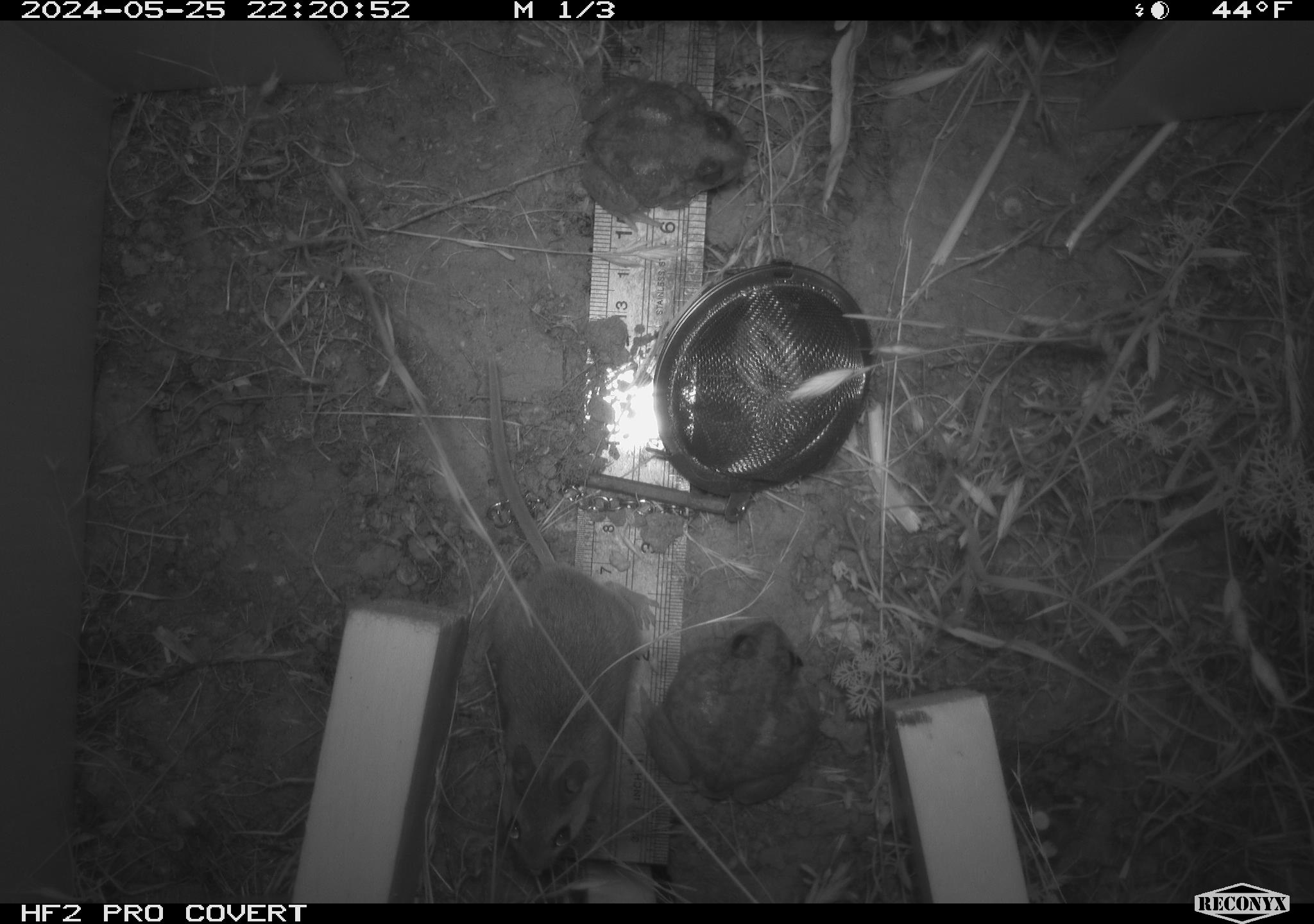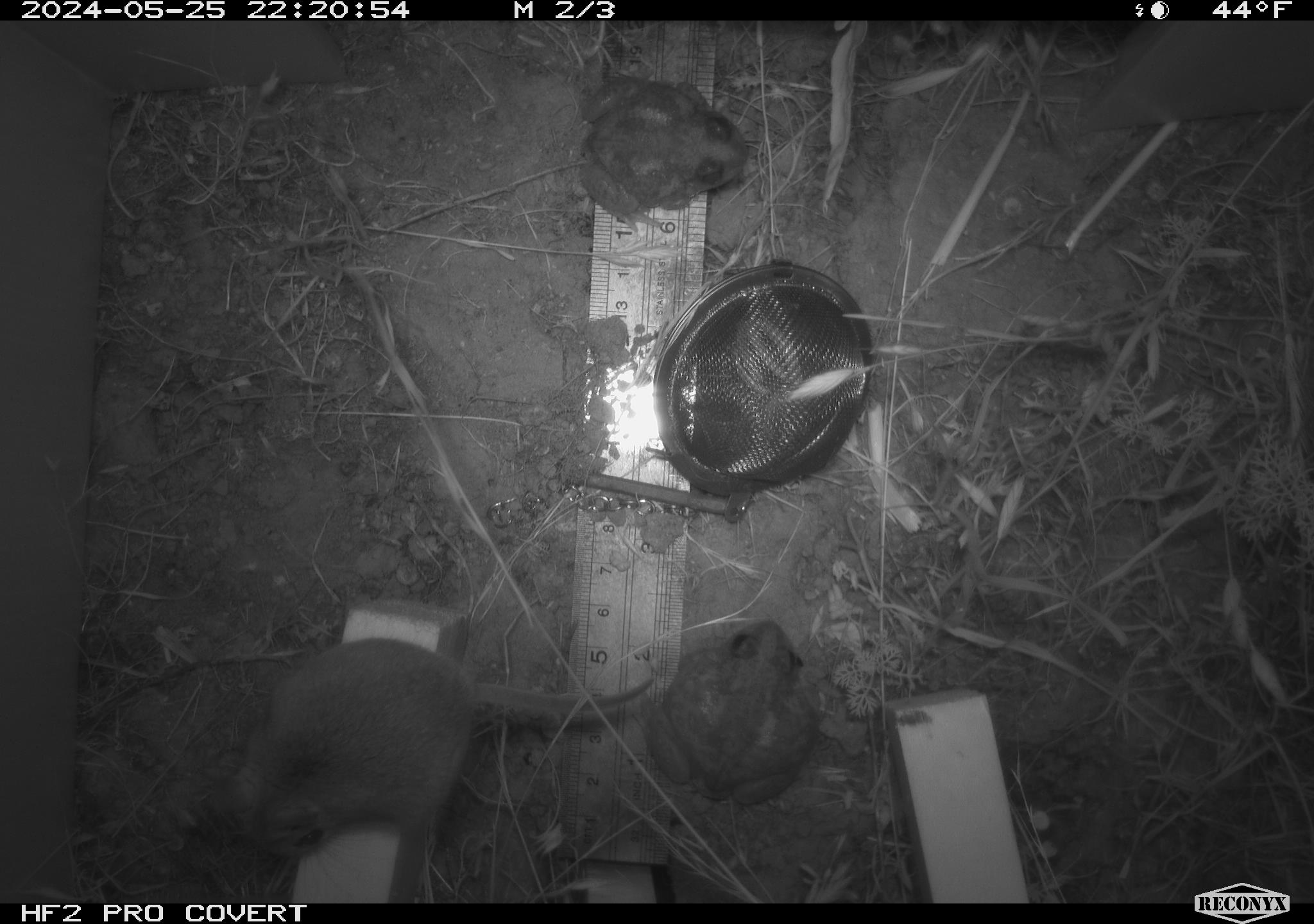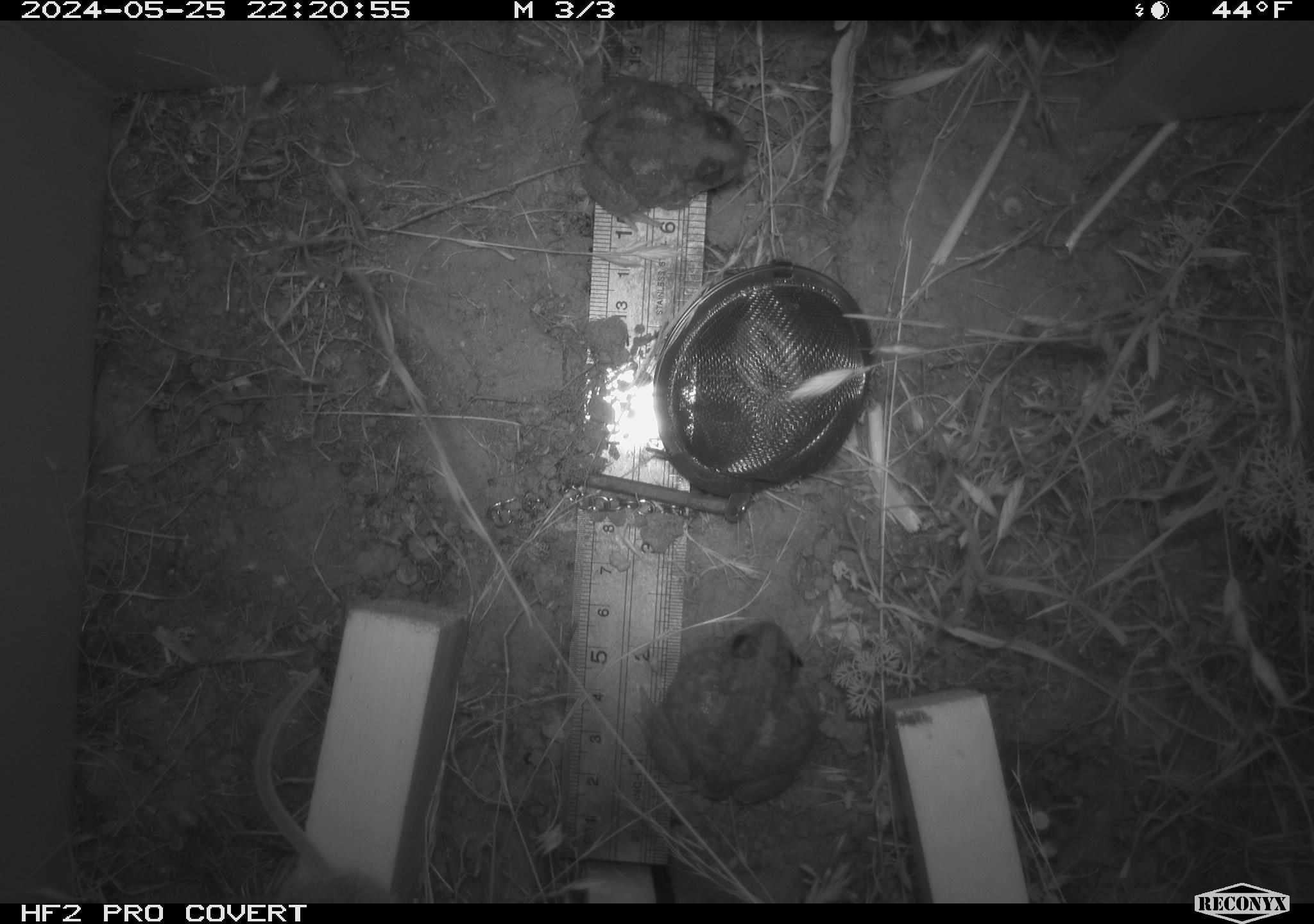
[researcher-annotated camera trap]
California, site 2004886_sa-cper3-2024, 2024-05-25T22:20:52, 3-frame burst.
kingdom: Animalia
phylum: Chordata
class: Mammalia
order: Rodentia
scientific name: Rodentia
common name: rodent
Rodent (Rodentia).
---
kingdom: Animalia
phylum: Chordata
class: Amphibia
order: Anura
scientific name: Anura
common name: frogs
Frogs (Anura).